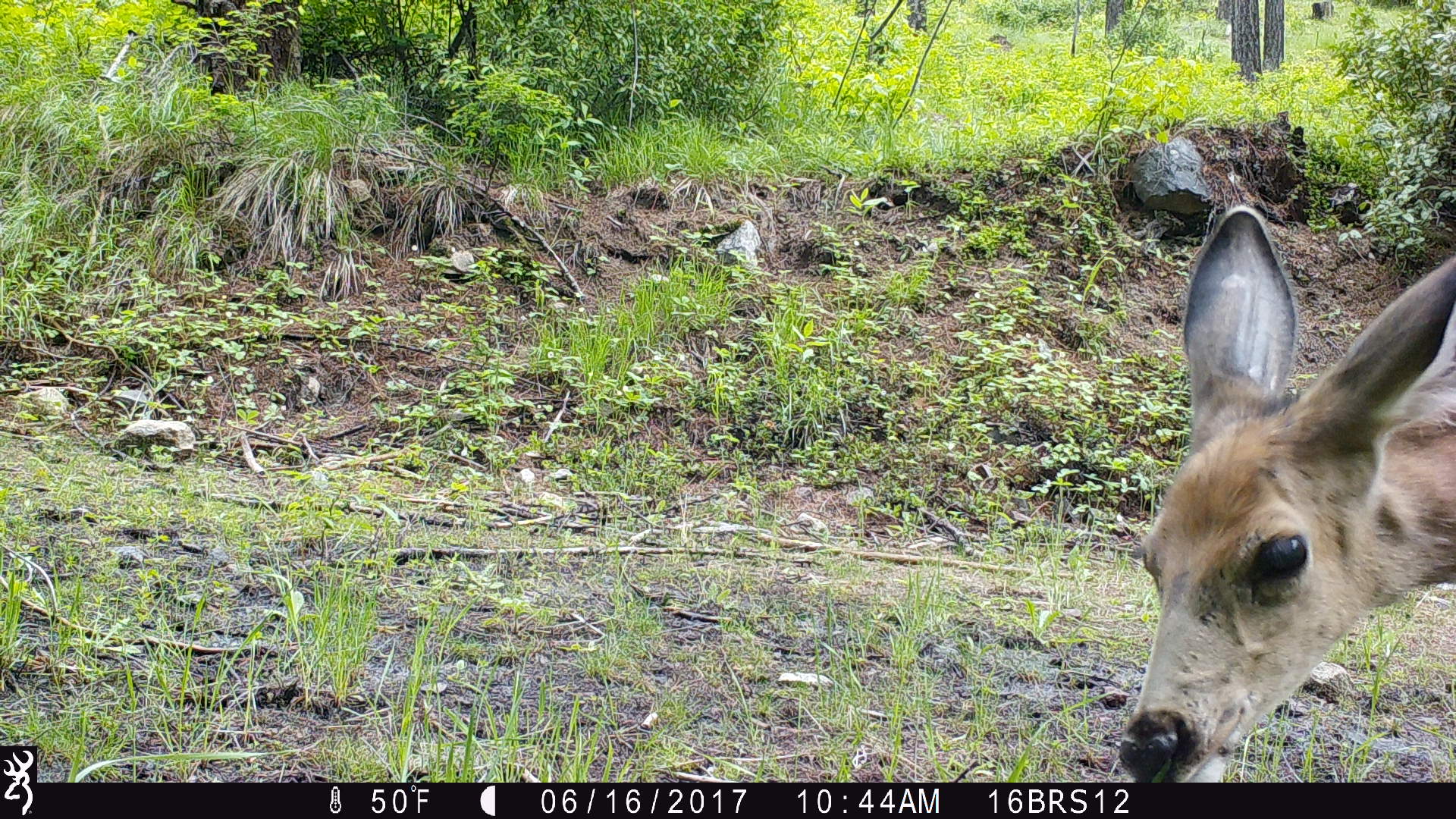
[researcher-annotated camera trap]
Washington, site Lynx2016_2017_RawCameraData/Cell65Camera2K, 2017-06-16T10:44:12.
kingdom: Animalia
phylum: Chordata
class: Mammalia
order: Artiodactyla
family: Cervidae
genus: Odocoileus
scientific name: Odocoileus hemionus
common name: mule deer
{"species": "Odocoileus hemionus (mule deer)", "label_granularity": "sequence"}